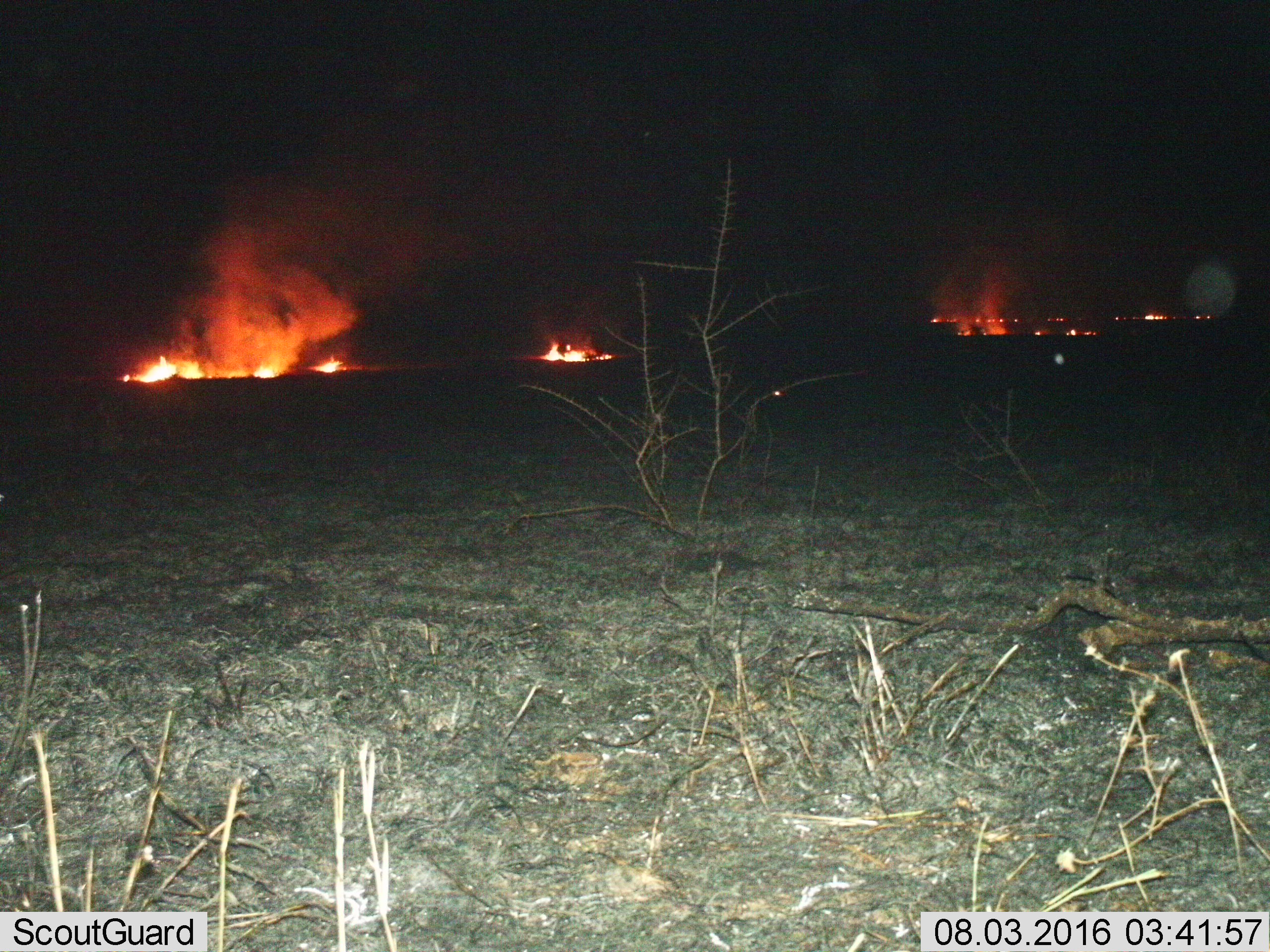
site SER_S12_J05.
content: unidentified animal